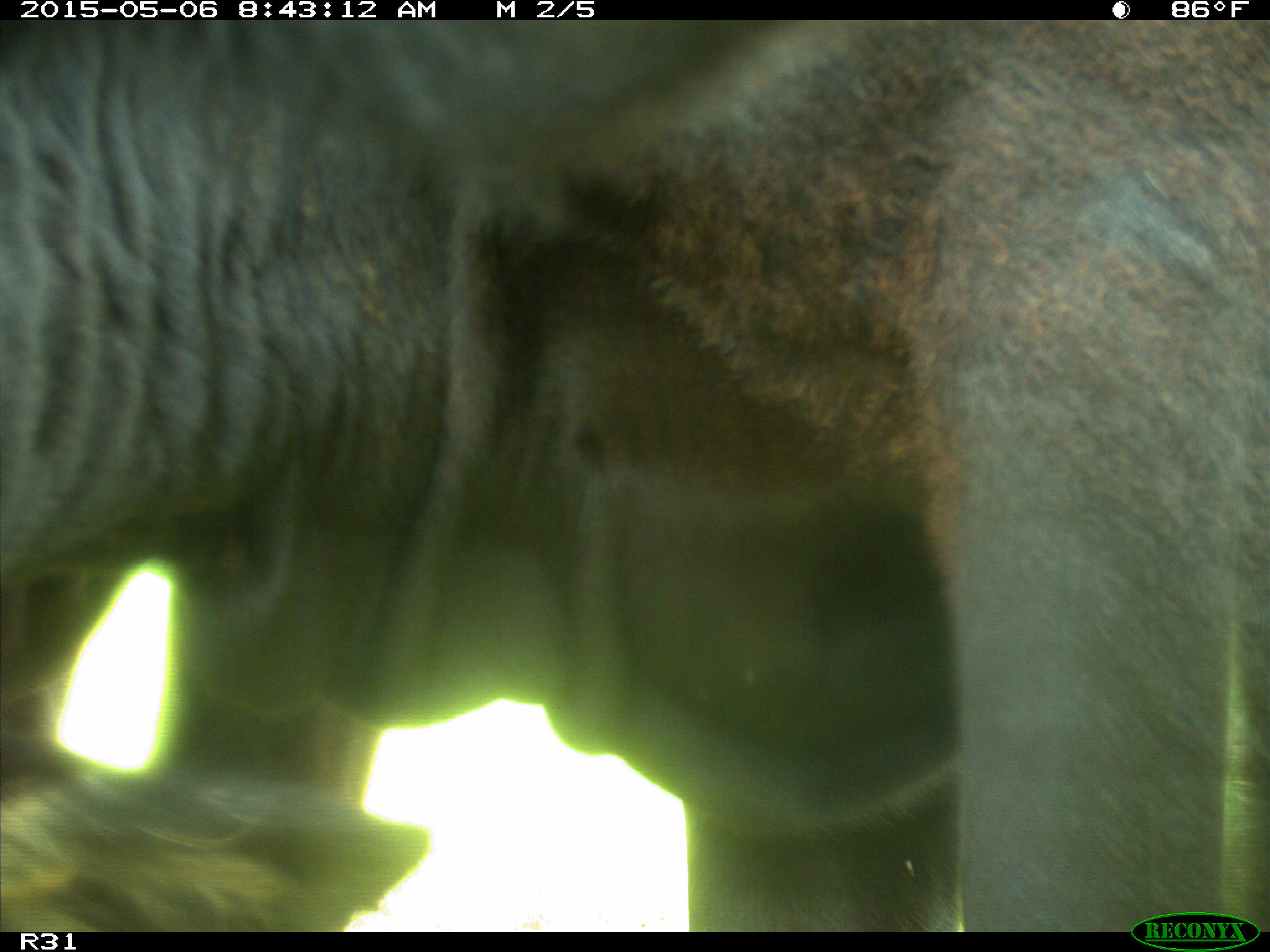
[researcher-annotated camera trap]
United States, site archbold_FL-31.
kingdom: Animalia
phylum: Chordata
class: Mammalia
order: Artiodactyla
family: Bovidae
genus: Bos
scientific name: Bos taurus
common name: domestic cow